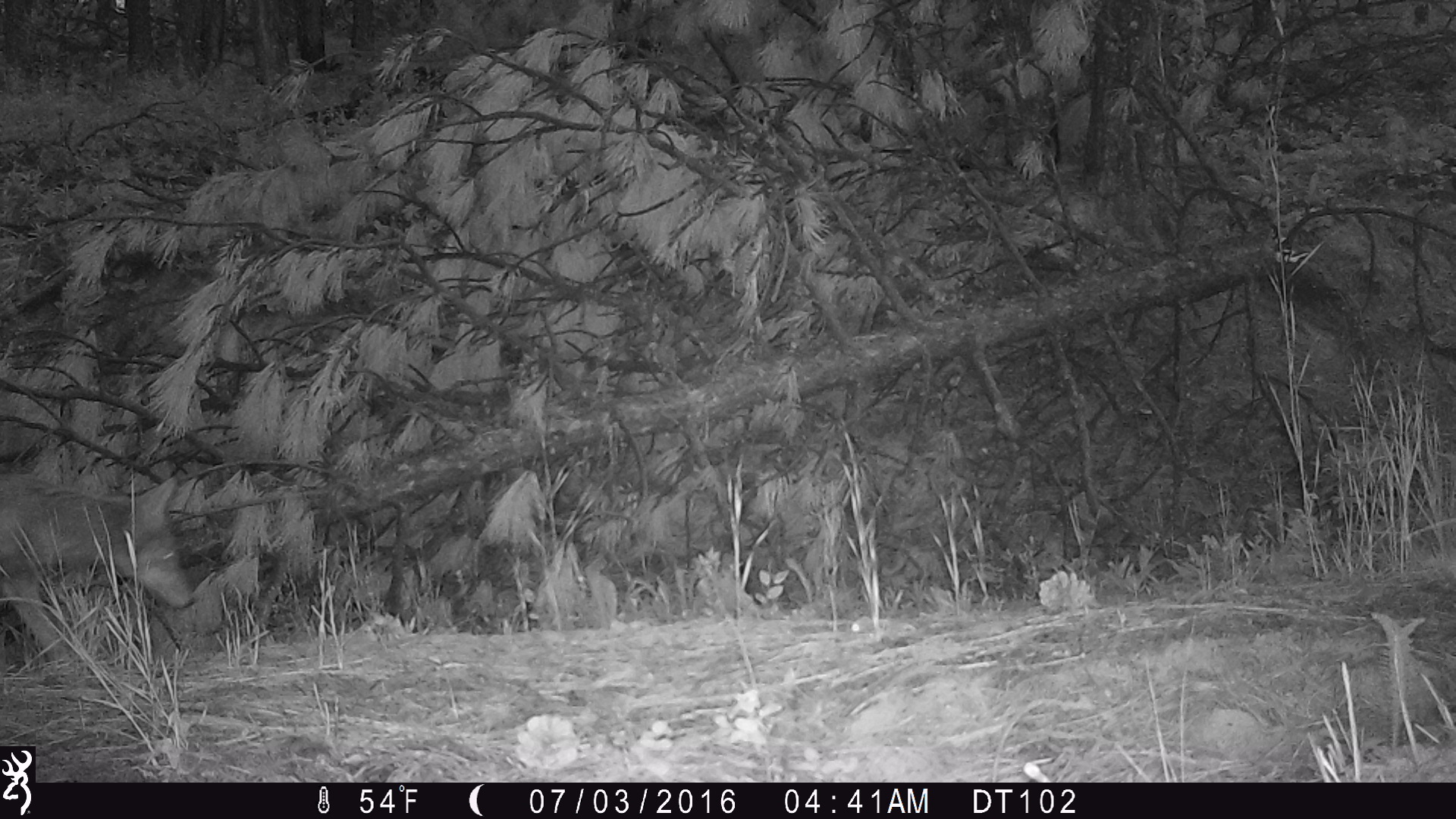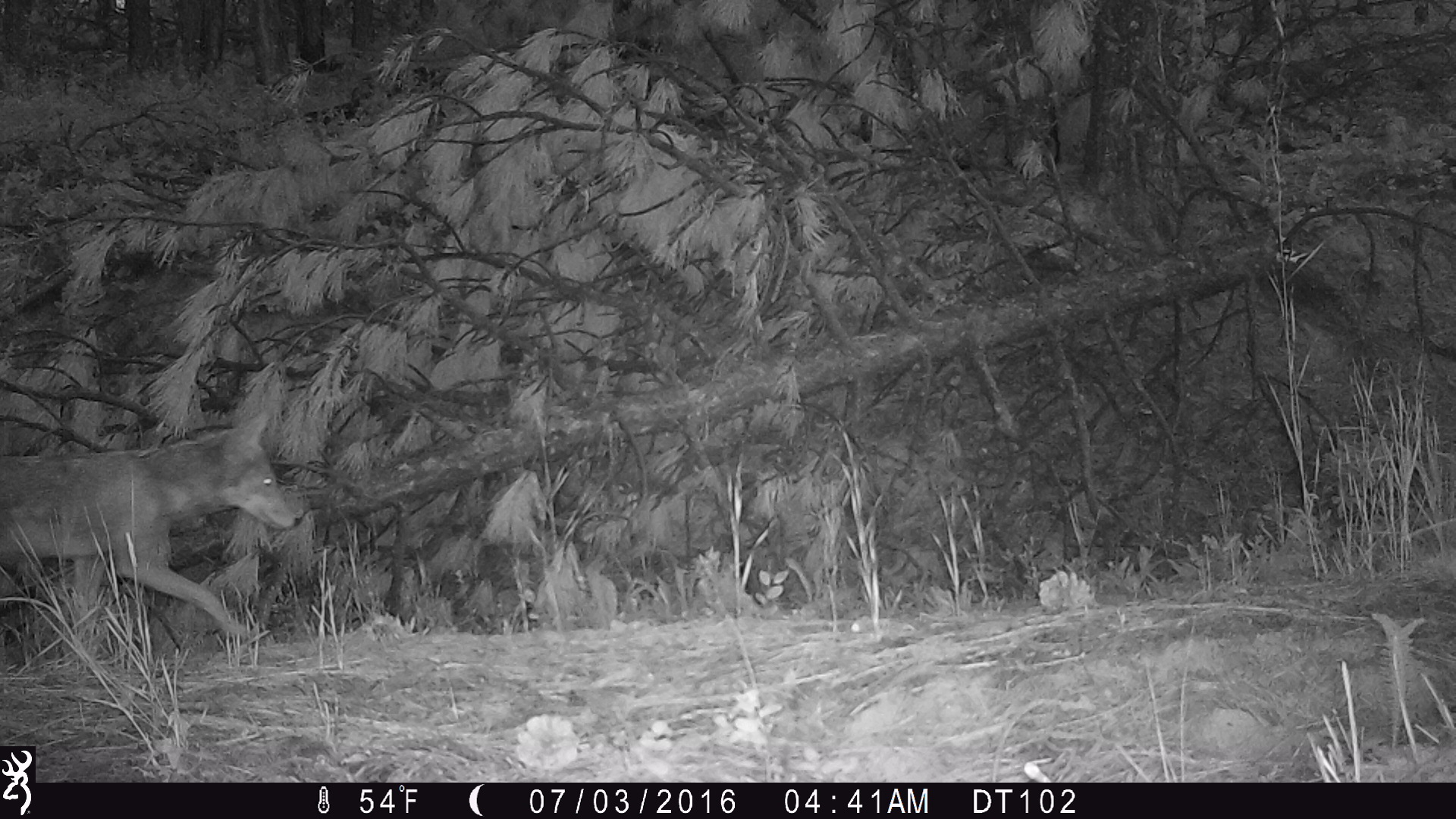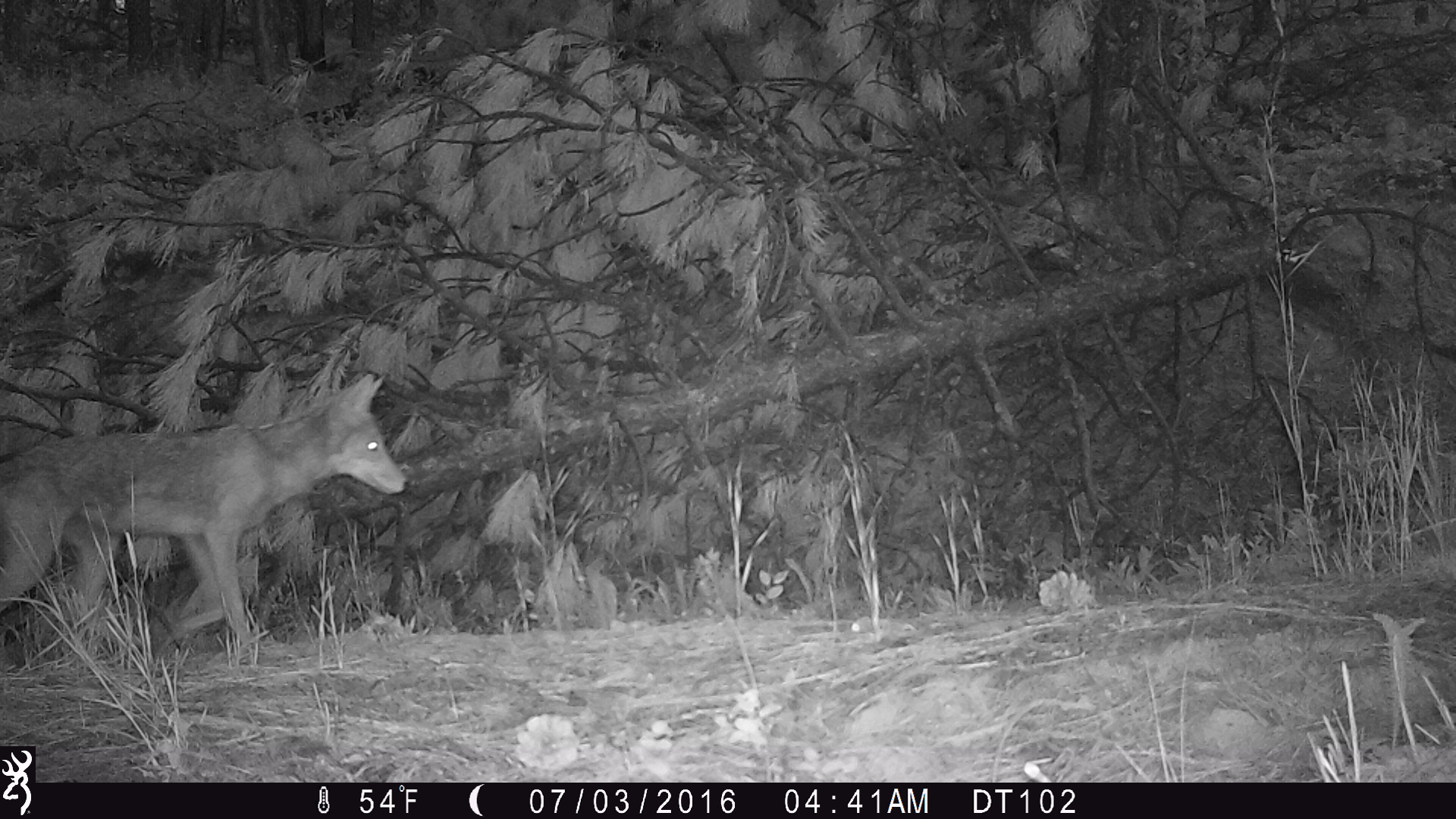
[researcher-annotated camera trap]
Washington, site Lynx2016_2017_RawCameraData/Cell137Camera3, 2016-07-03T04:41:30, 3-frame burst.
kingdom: Animalia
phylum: Chordata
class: Mammalia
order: Carnivora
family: Canidae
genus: Canis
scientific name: Canis latrans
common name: coyote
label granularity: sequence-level